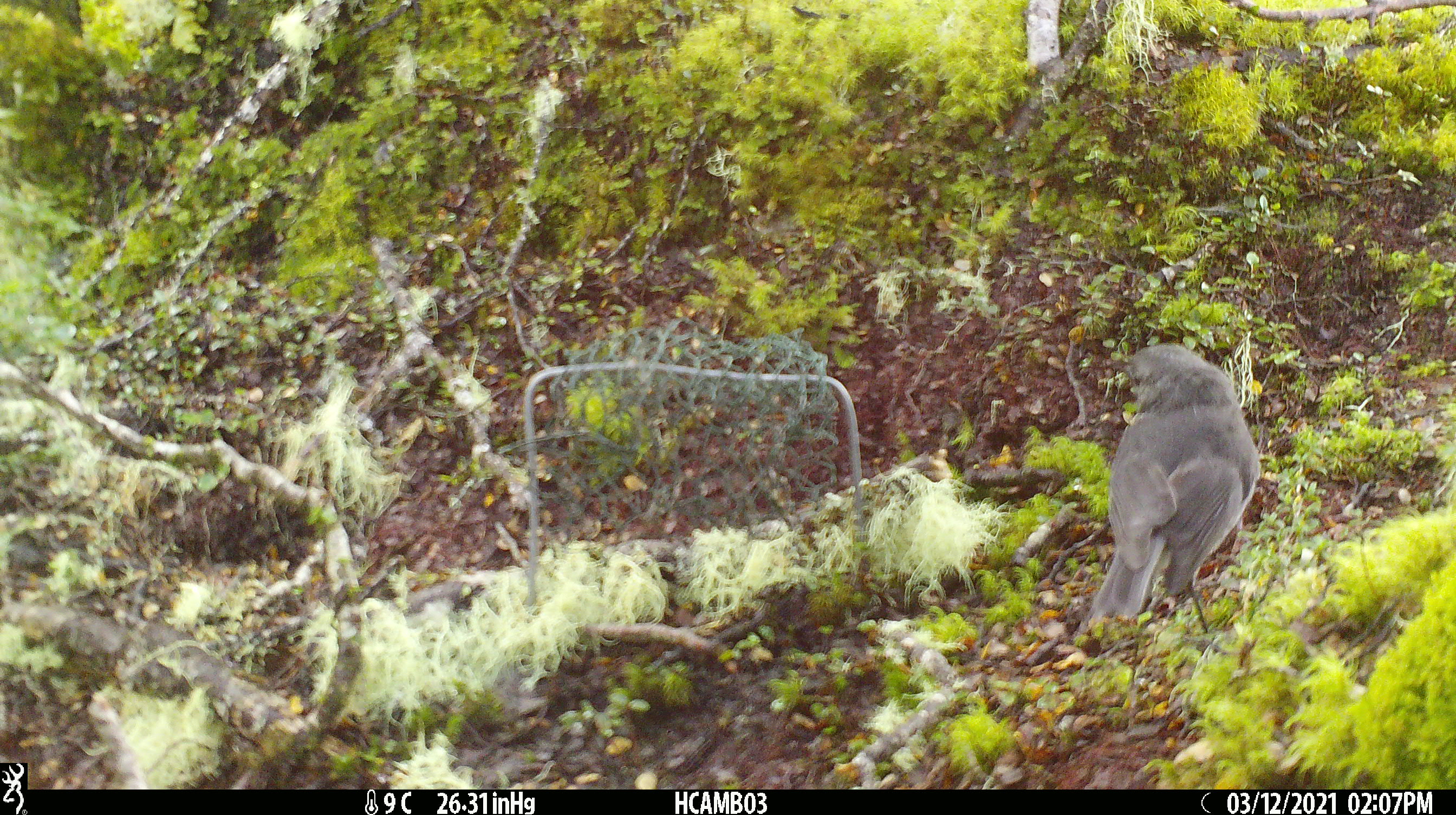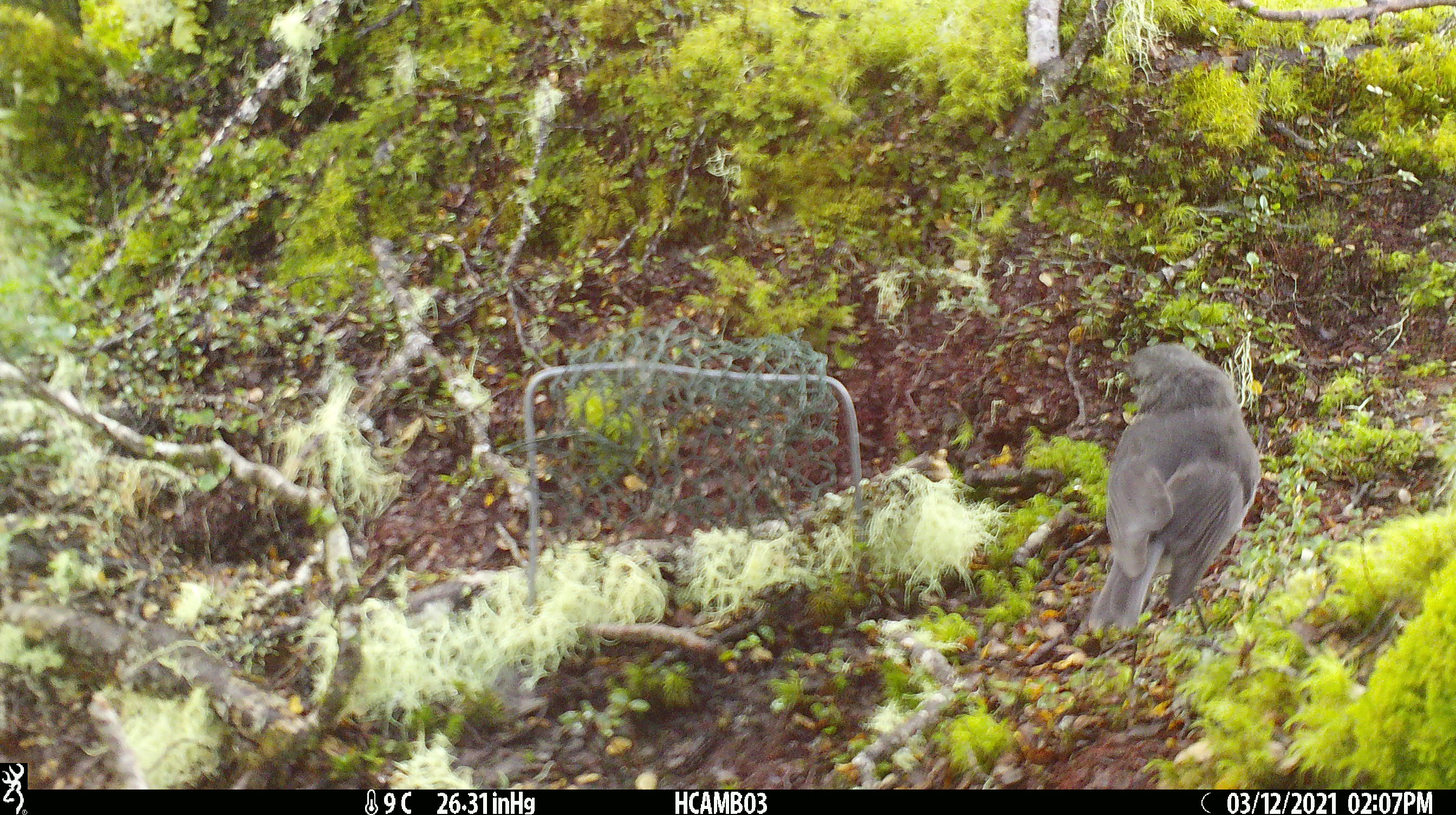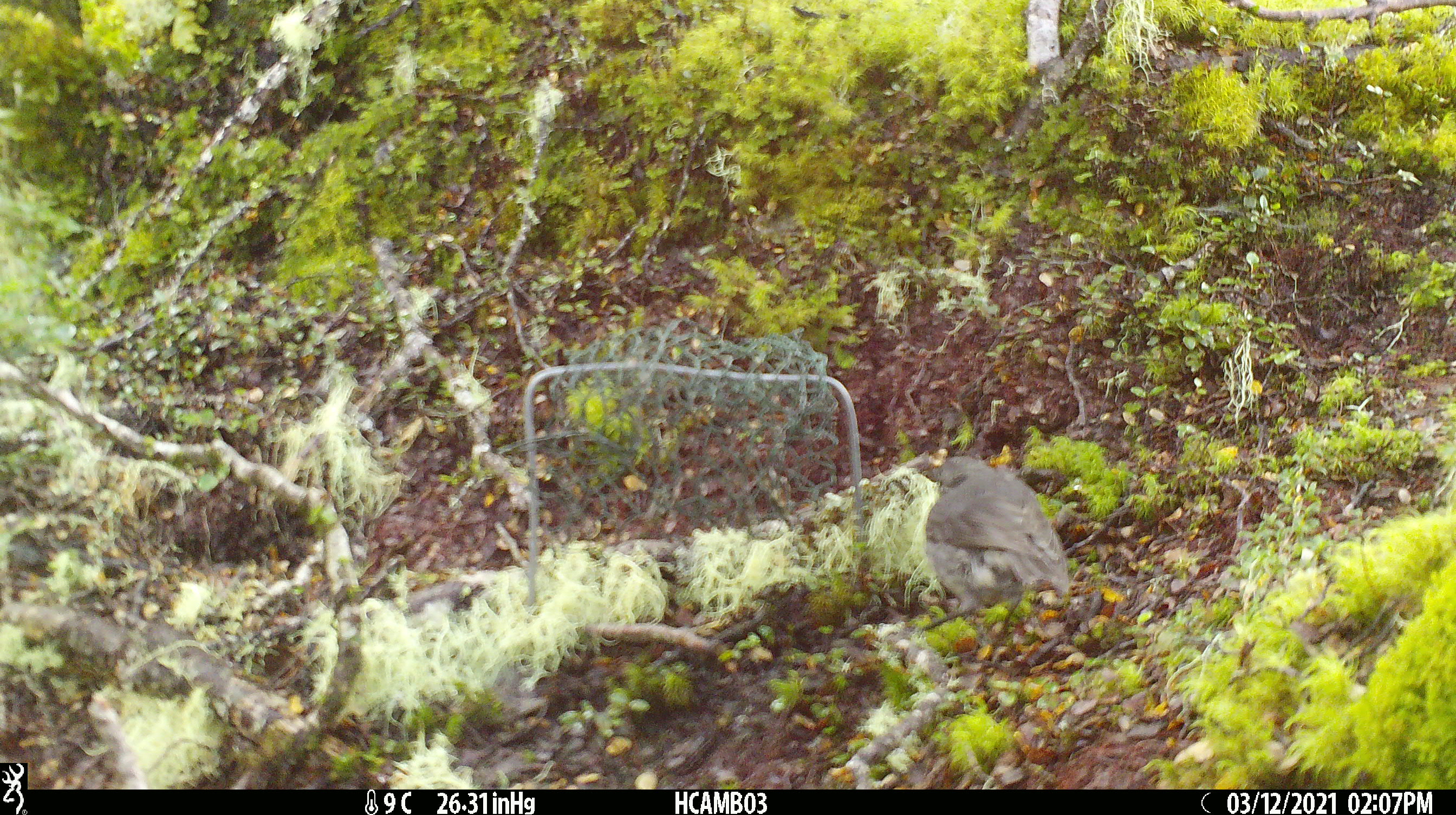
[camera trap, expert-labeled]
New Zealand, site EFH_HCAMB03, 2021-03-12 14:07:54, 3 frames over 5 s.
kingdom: Animalia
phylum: Chordata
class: Aves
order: Passeriformes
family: Petroicidae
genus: Petroica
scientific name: Petroica australis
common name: new zealand robin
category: robin